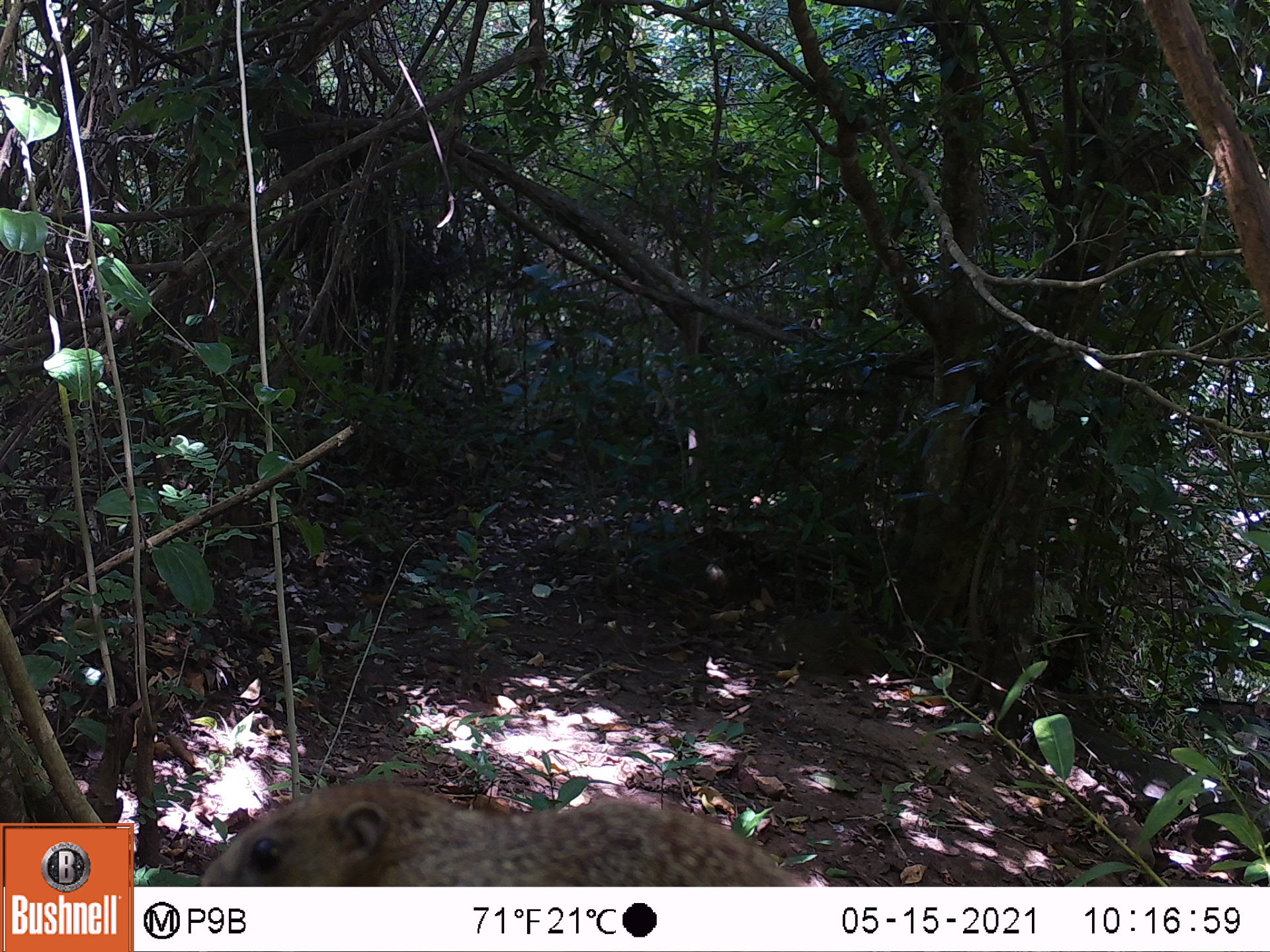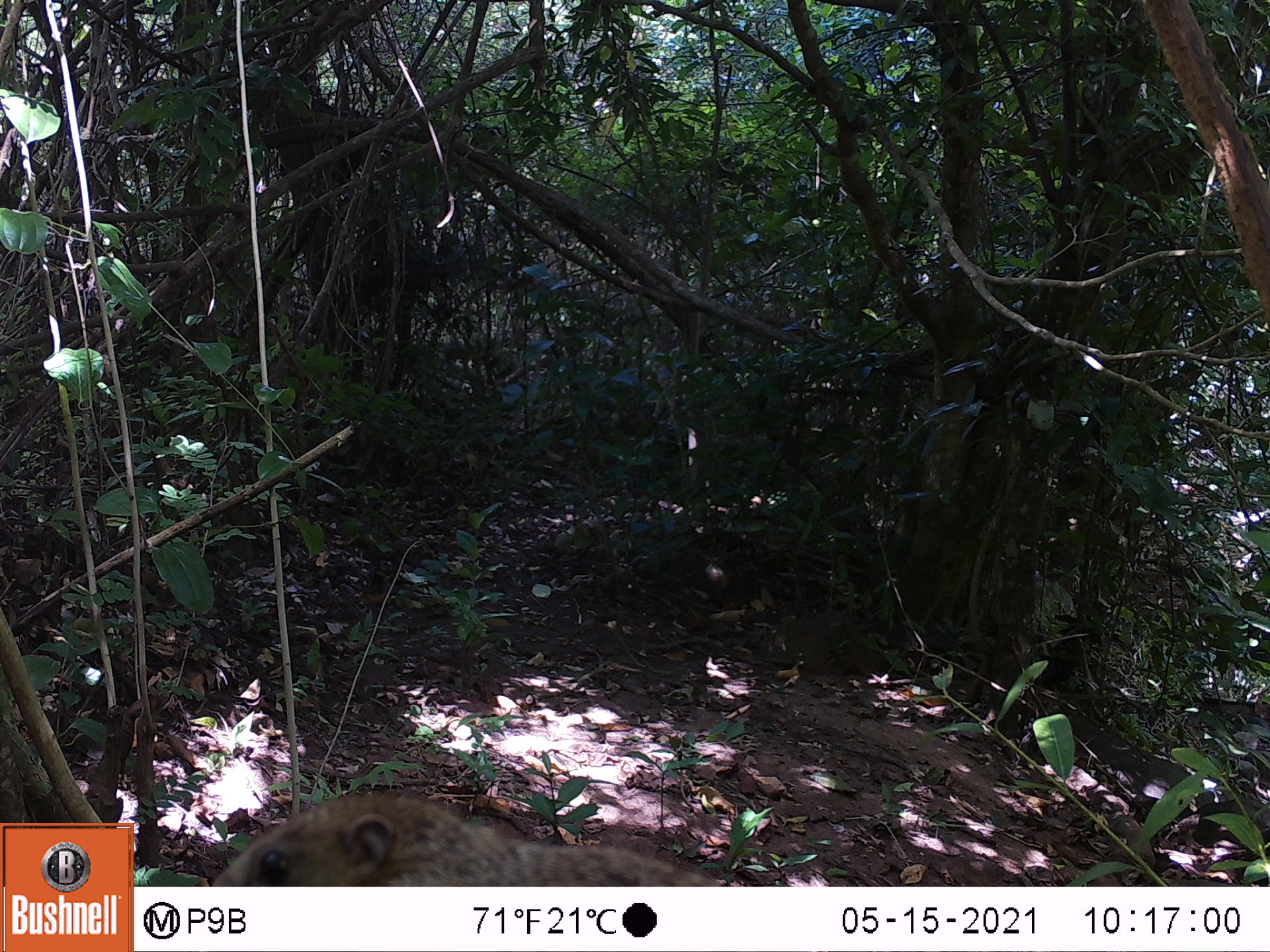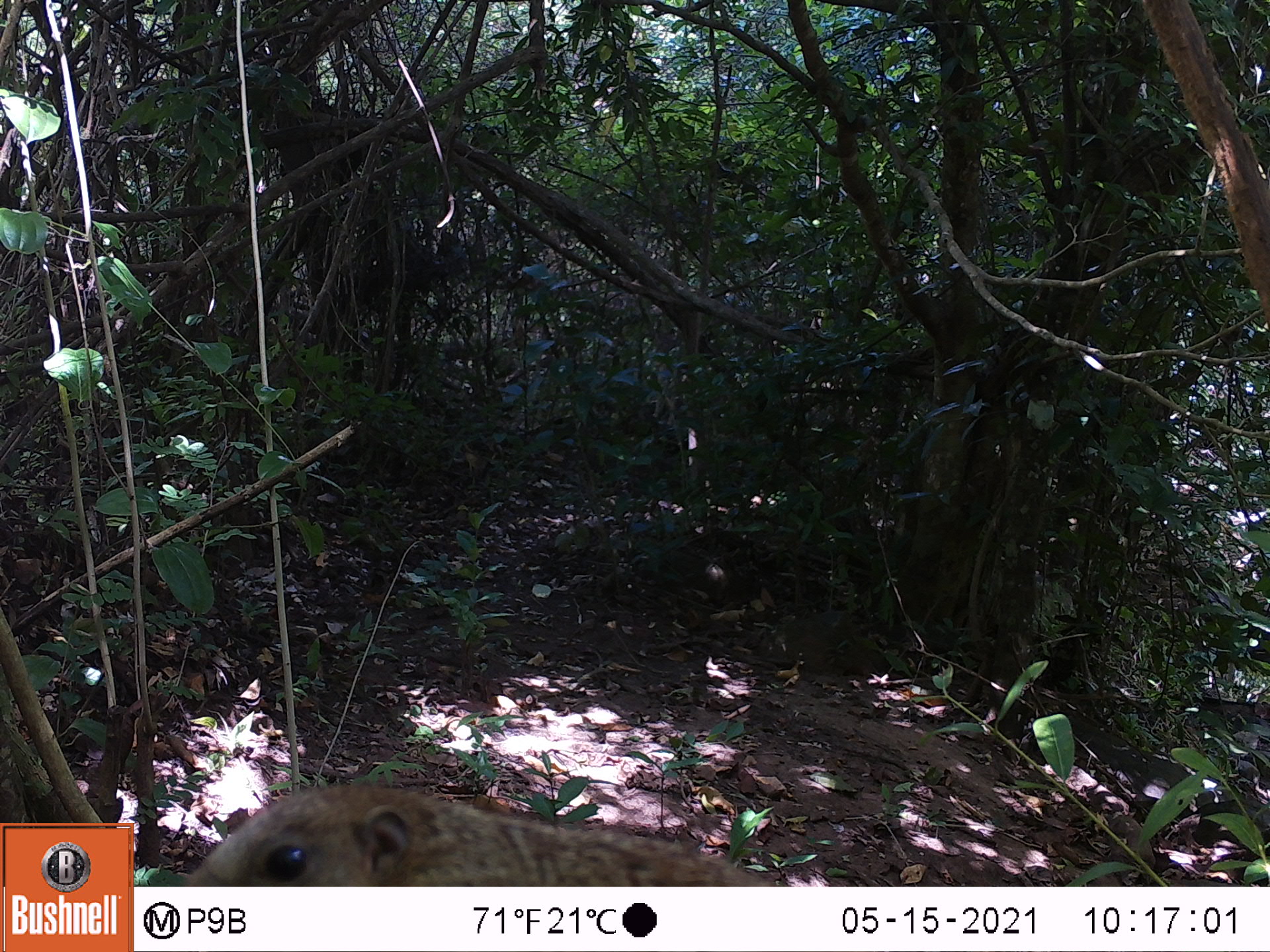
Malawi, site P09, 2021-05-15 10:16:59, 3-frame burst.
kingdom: Animalia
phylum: Chordata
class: Mammalia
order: Rodentia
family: Sciuridae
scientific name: Sciuridae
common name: squirrel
Squirrel (Sciuridae), count 1.